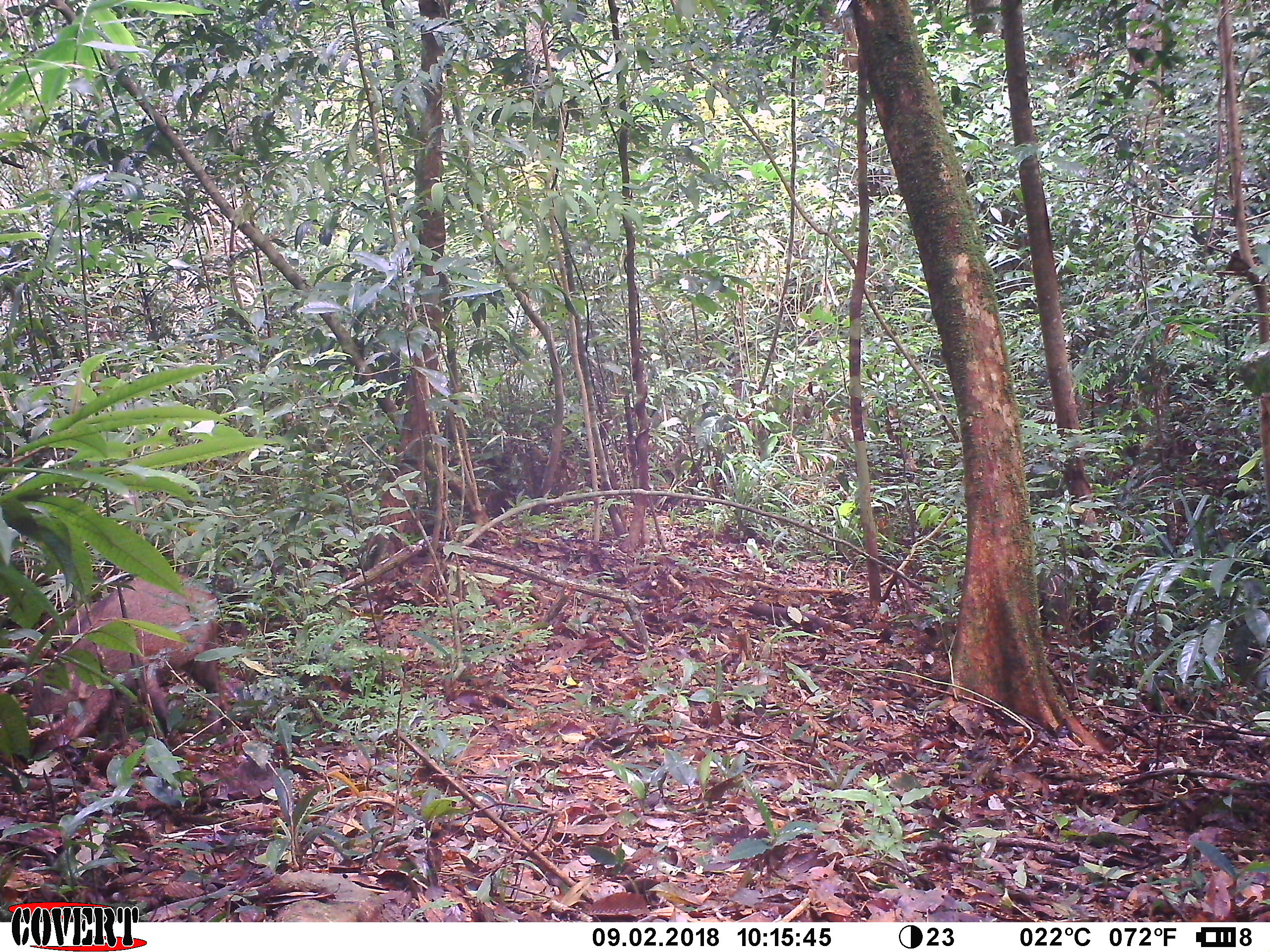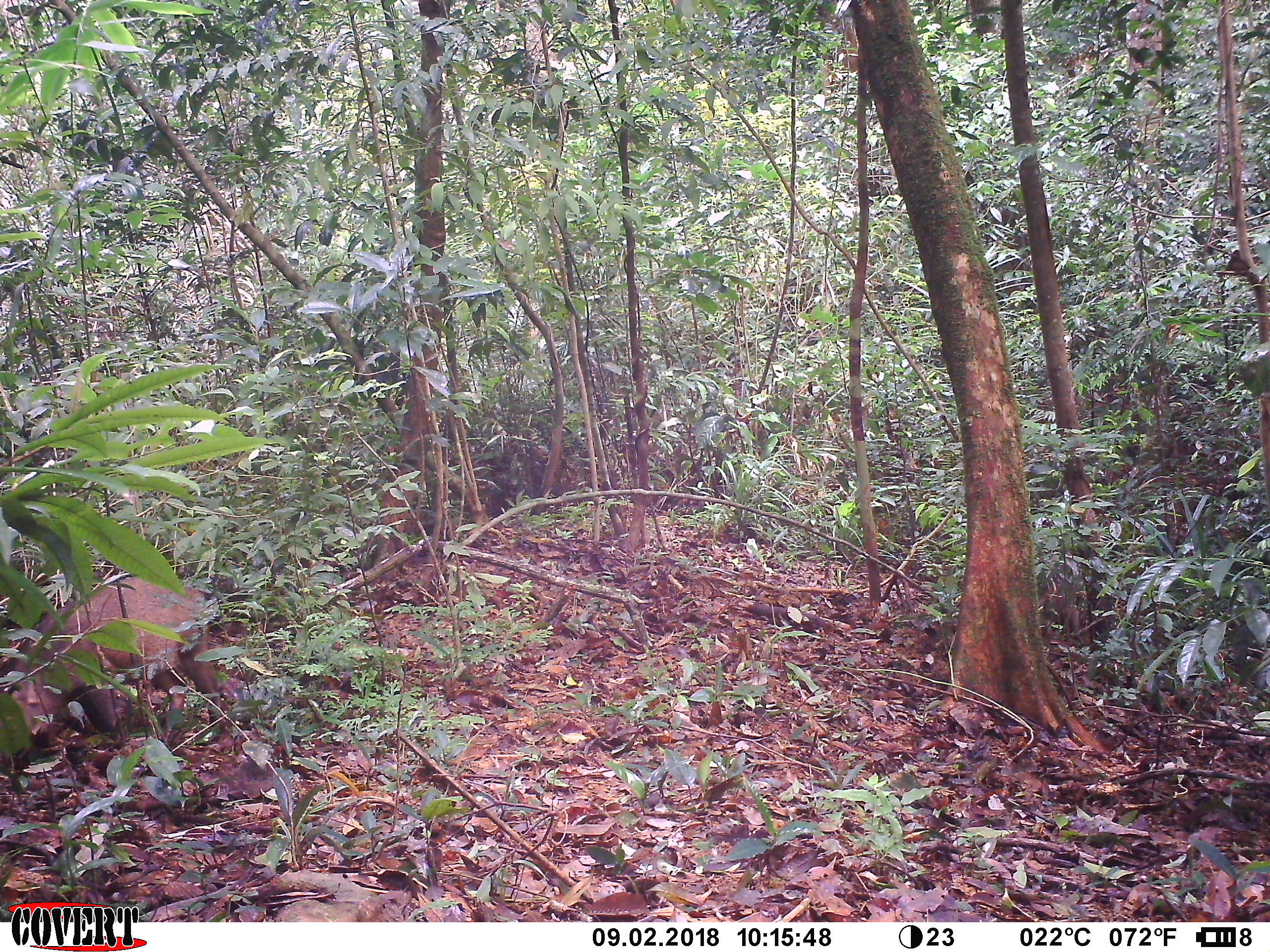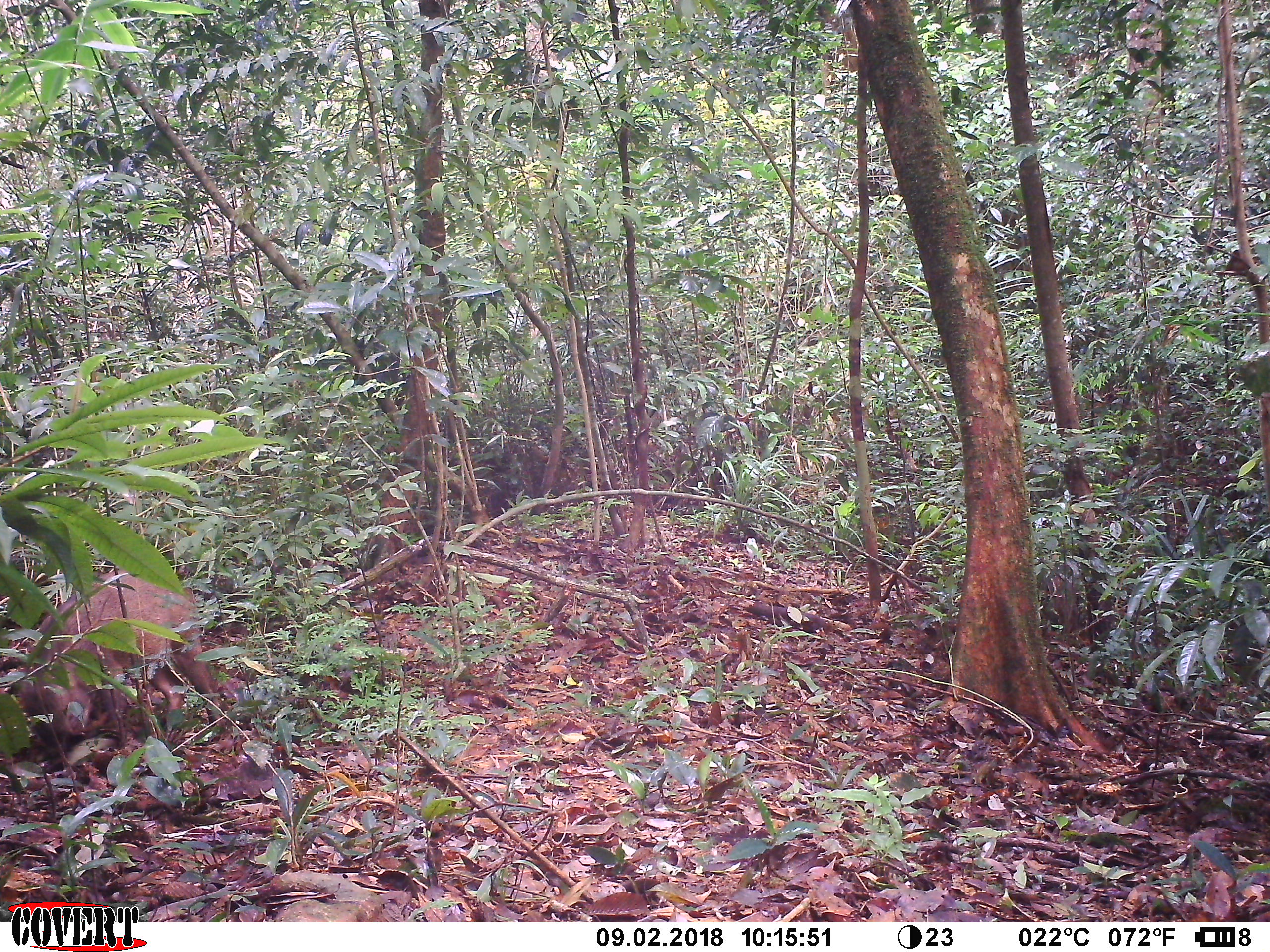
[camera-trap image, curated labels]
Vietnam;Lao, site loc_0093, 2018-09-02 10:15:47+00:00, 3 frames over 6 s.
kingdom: Animalia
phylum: Chordata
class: Mammalia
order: Artiodactyla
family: Suidae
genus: Sus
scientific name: Sus scrofa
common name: eurasian wild pig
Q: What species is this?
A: Eurasian wild pig (Sus scrofa).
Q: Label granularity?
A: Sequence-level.